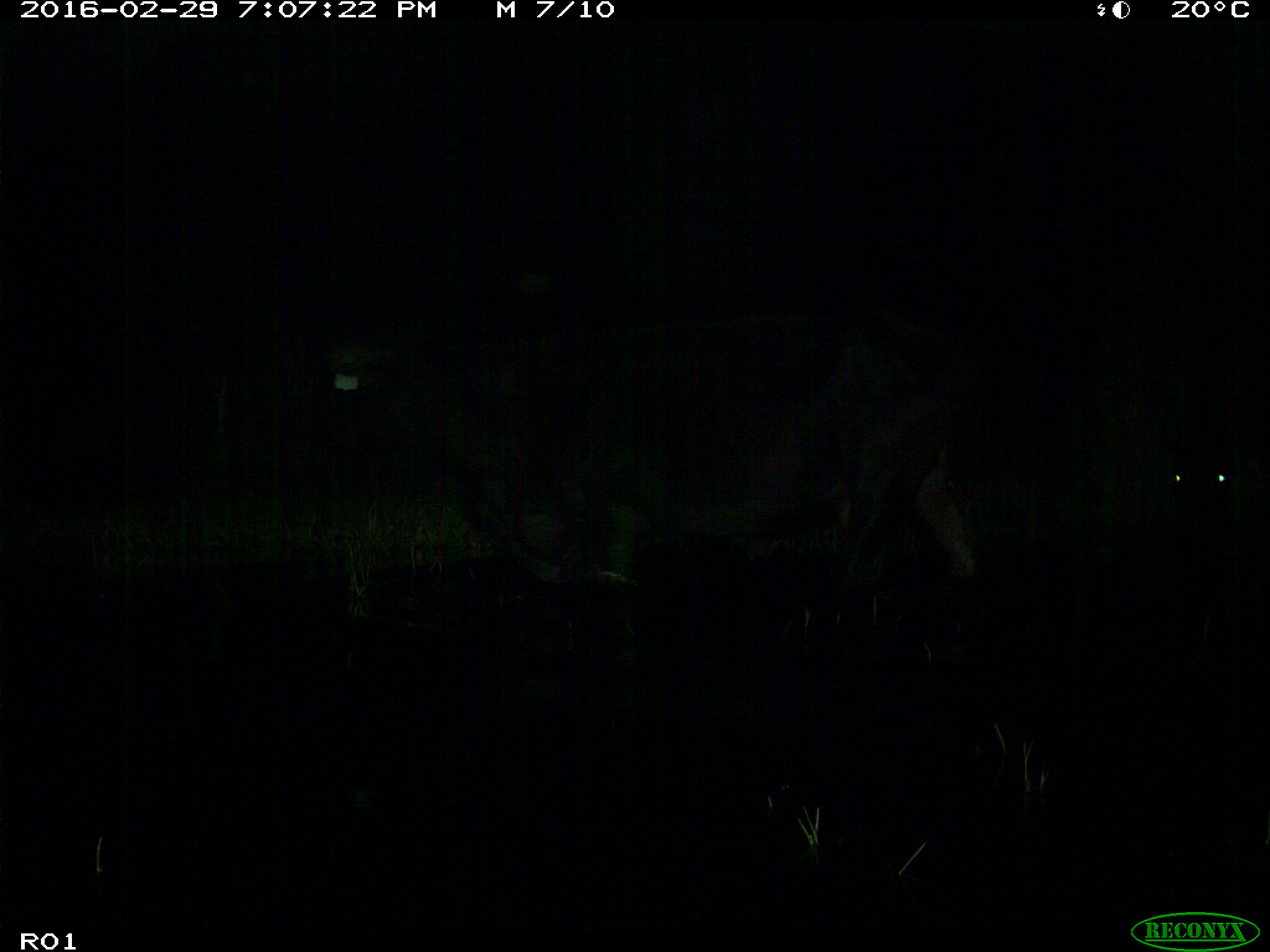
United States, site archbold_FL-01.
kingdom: Animalia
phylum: Chordata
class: Mammalia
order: Artiodactyla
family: Bovidae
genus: Bos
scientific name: Bos taurus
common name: domestic cow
Bos taurus (domestic cow).